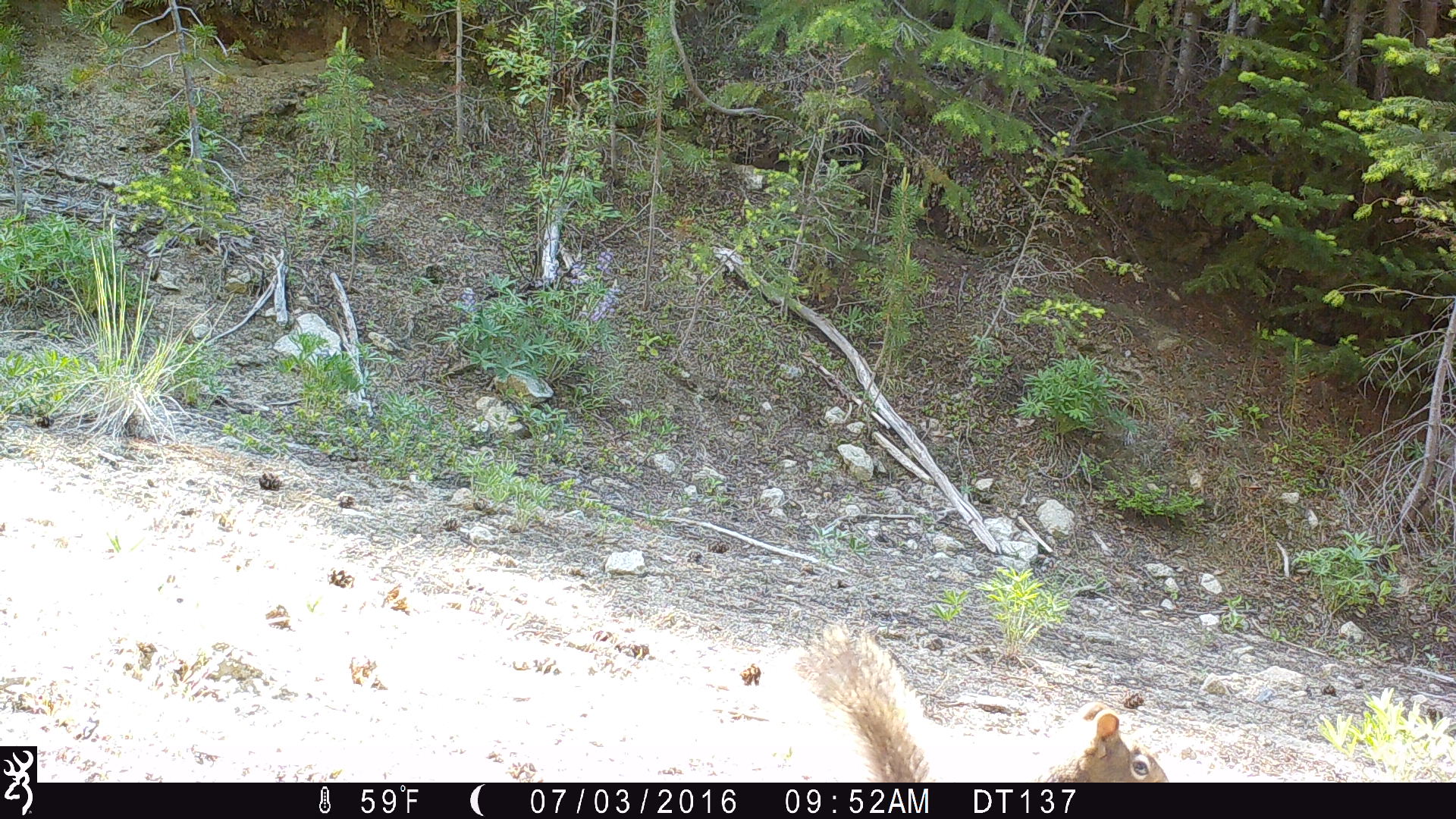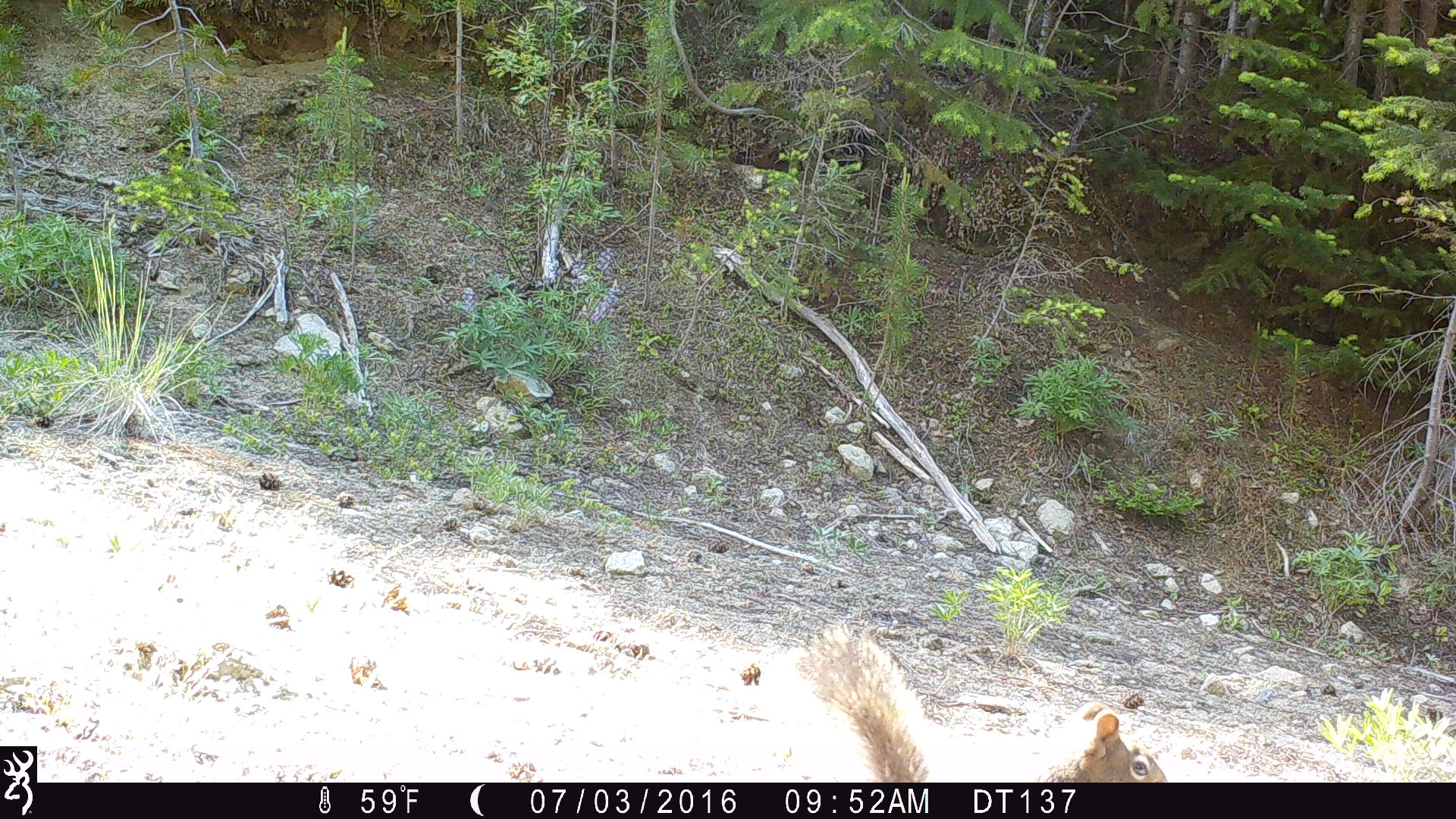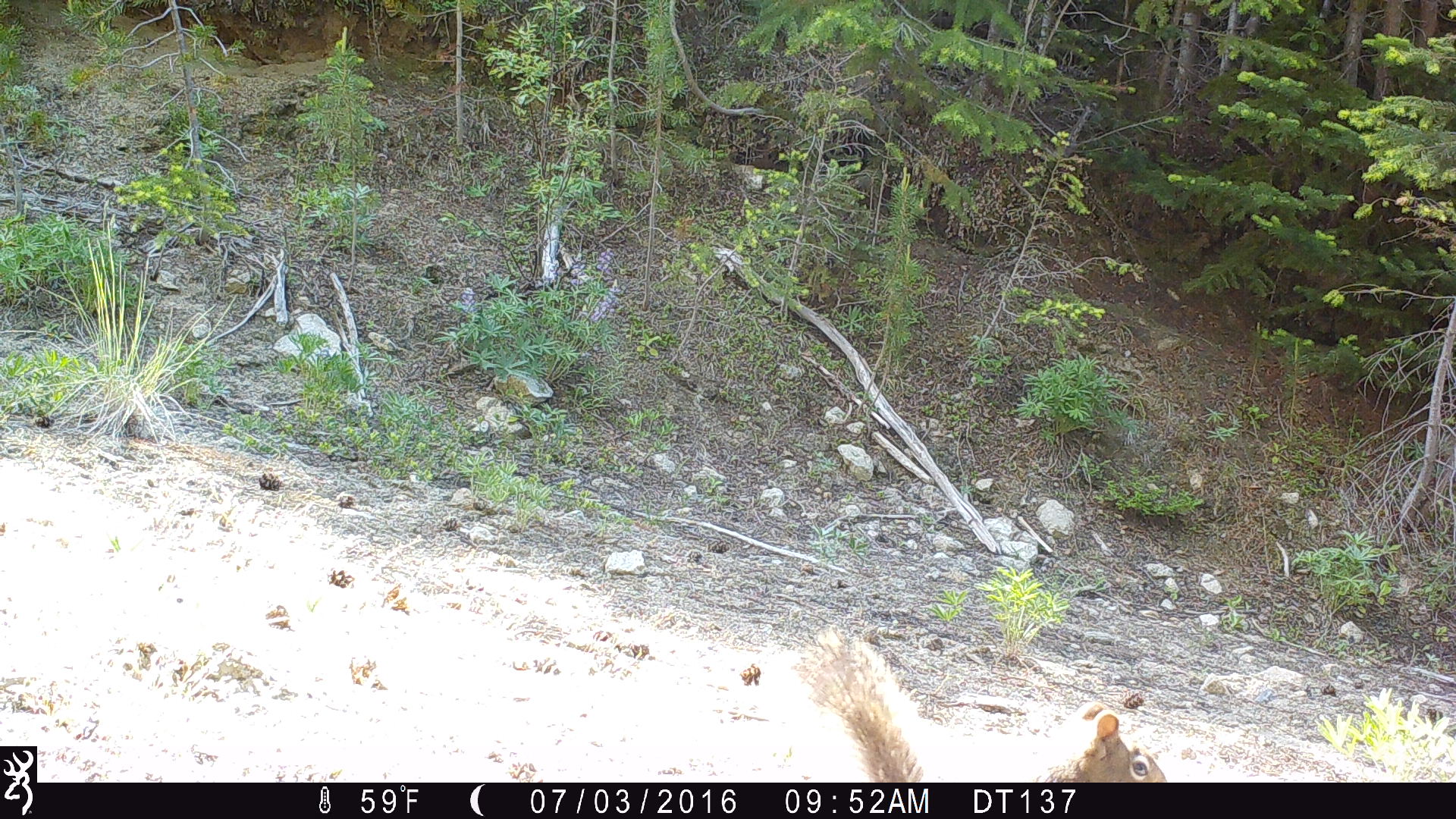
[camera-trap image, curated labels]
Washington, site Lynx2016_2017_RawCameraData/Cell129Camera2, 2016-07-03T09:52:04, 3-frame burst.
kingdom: Animalia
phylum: Chordata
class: Mammalia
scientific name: Mammalia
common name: small mammal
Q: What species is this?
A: Small mammal (Mammalia).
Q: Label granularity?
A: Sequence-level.